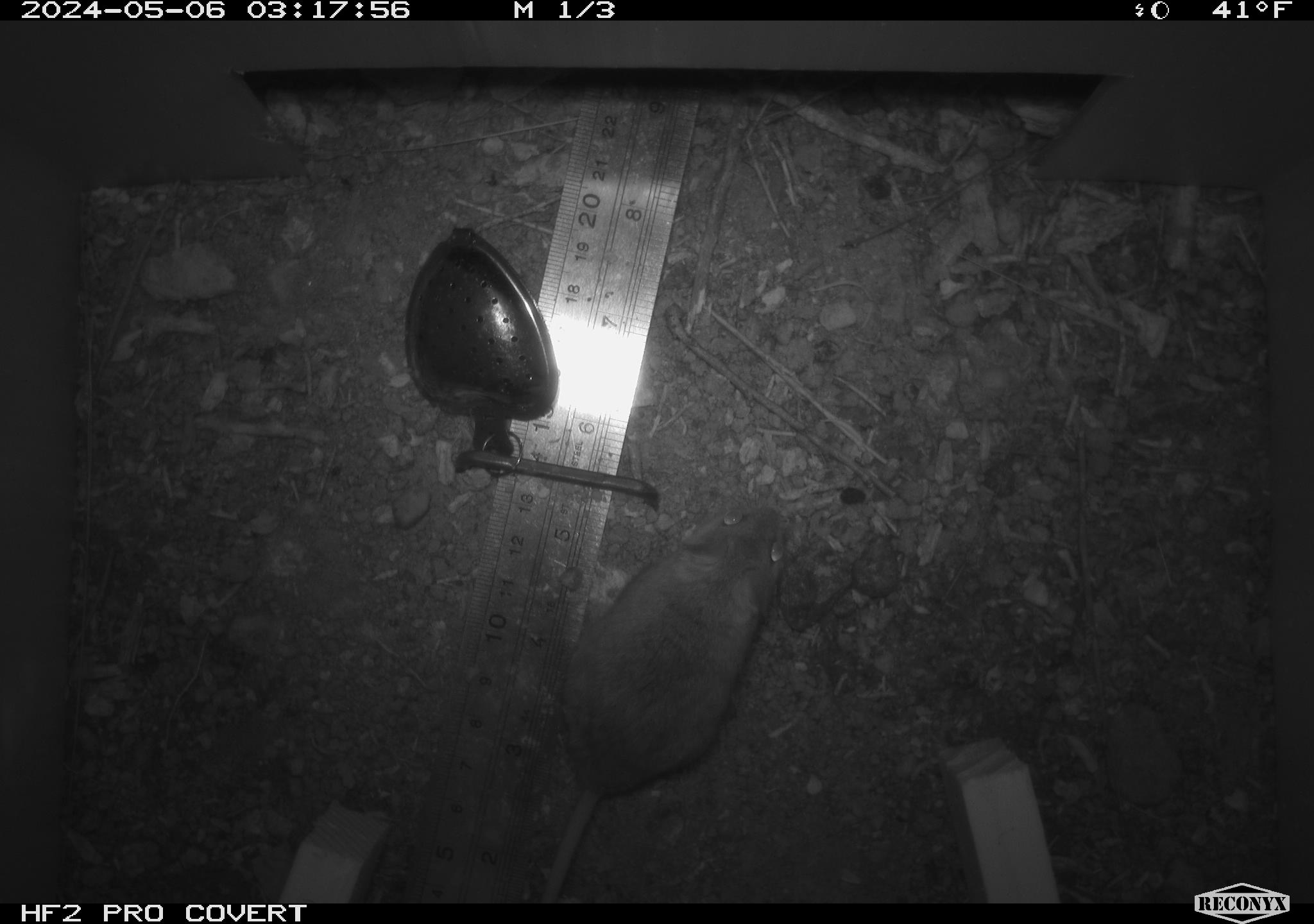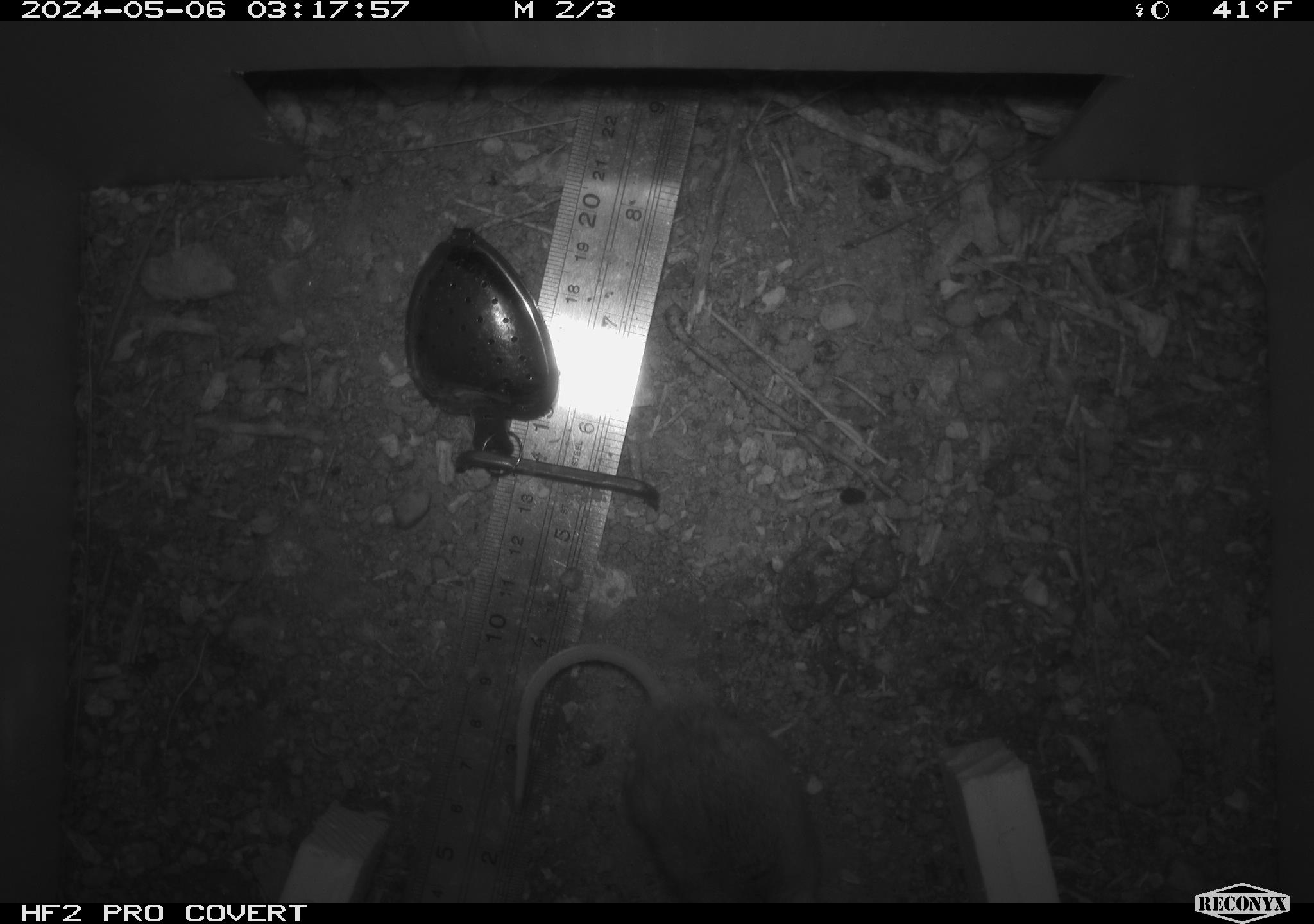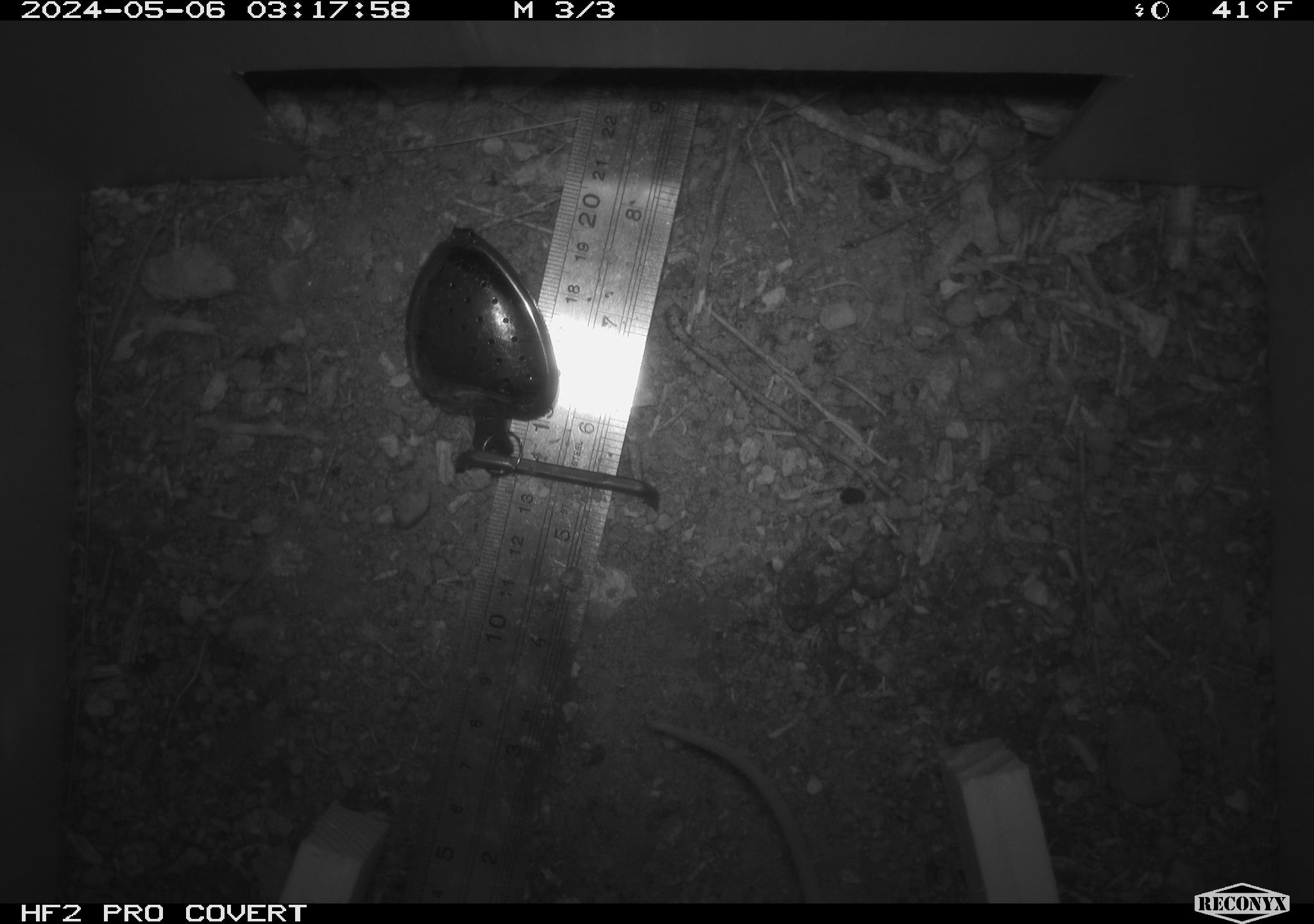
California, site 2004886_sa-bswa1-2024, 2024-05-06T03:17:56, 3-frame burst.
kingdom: Animalia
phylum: Chordata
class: Mammalia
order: Rodentia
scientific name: Rodentia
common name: mouse species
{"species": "mouse species (Rodentia)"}